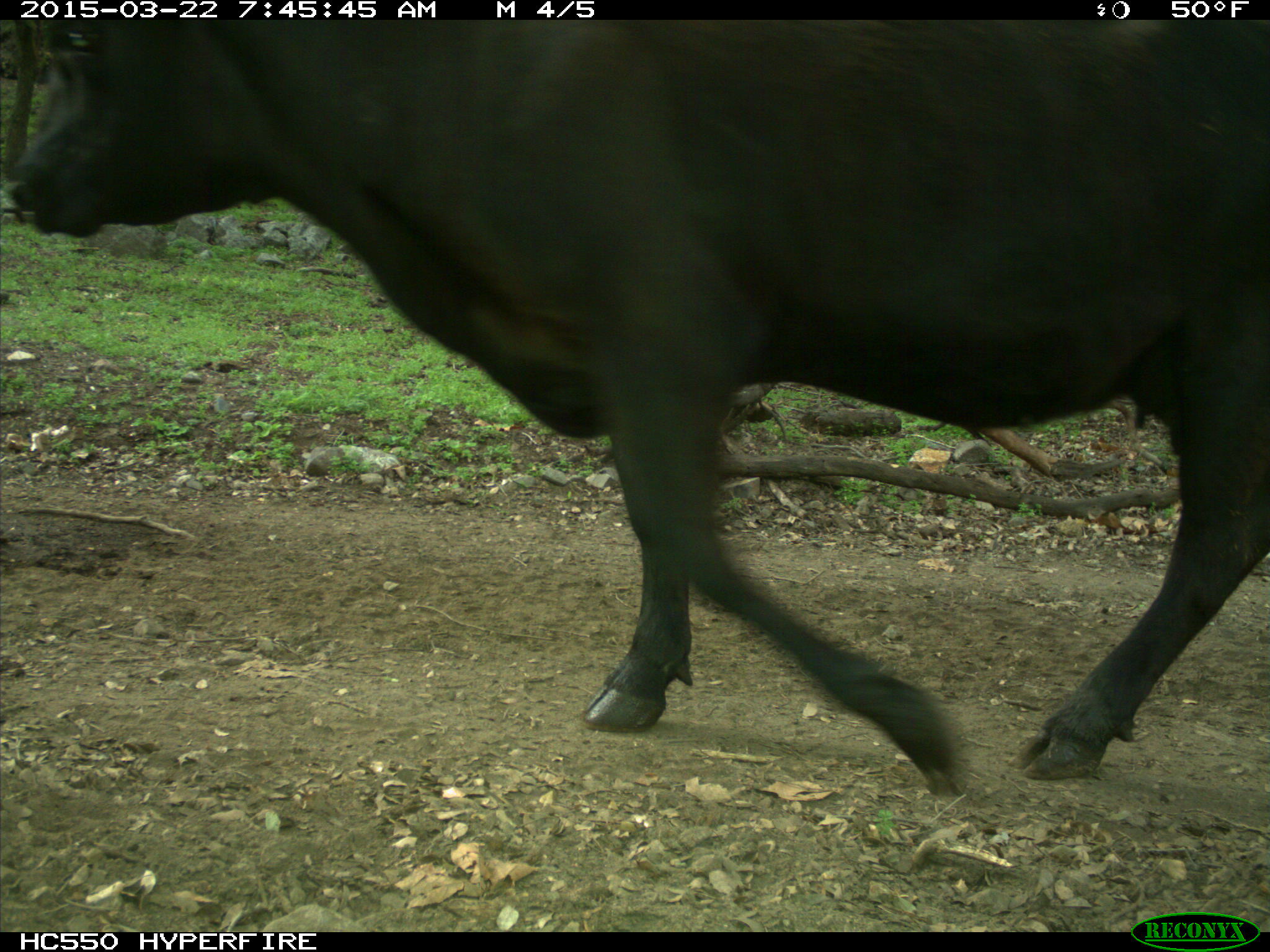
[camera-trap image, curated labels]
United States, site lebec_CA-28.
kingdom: Animalia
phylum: Chordata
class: Mammalia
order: Artiodactyla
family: Bovidae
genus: Bos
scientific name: Bos taurus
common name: domestic cow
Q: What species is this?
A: Bos taurus (domestic cow).